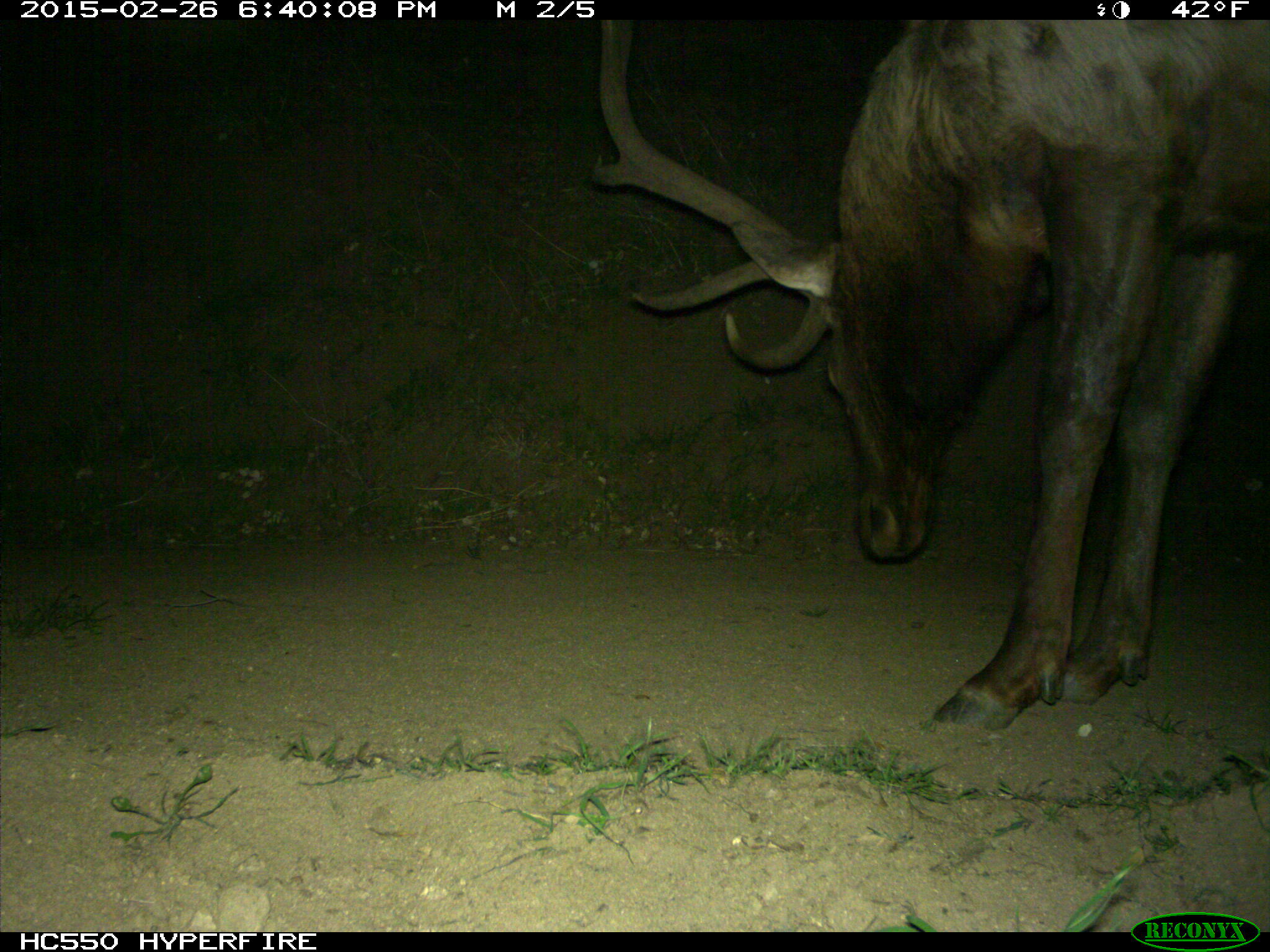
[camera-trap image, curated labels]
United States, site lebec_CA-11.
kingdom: Animalia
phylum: Chordata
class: Mammalia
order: Artiodactyla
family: Cervidae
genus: Cervus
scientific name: Cervus canadensis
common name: elk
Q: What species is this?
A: Cervus canadensis (elk).